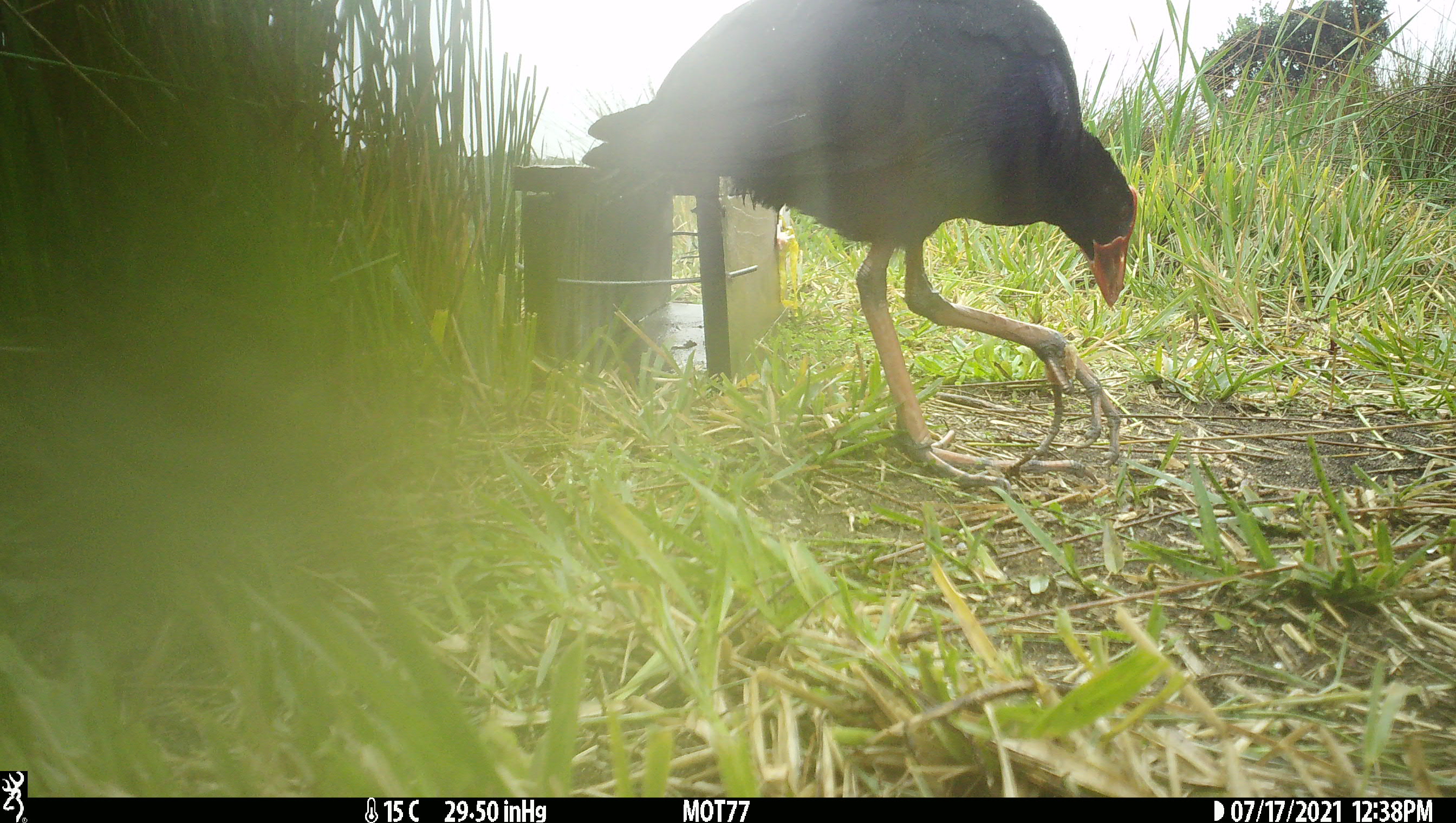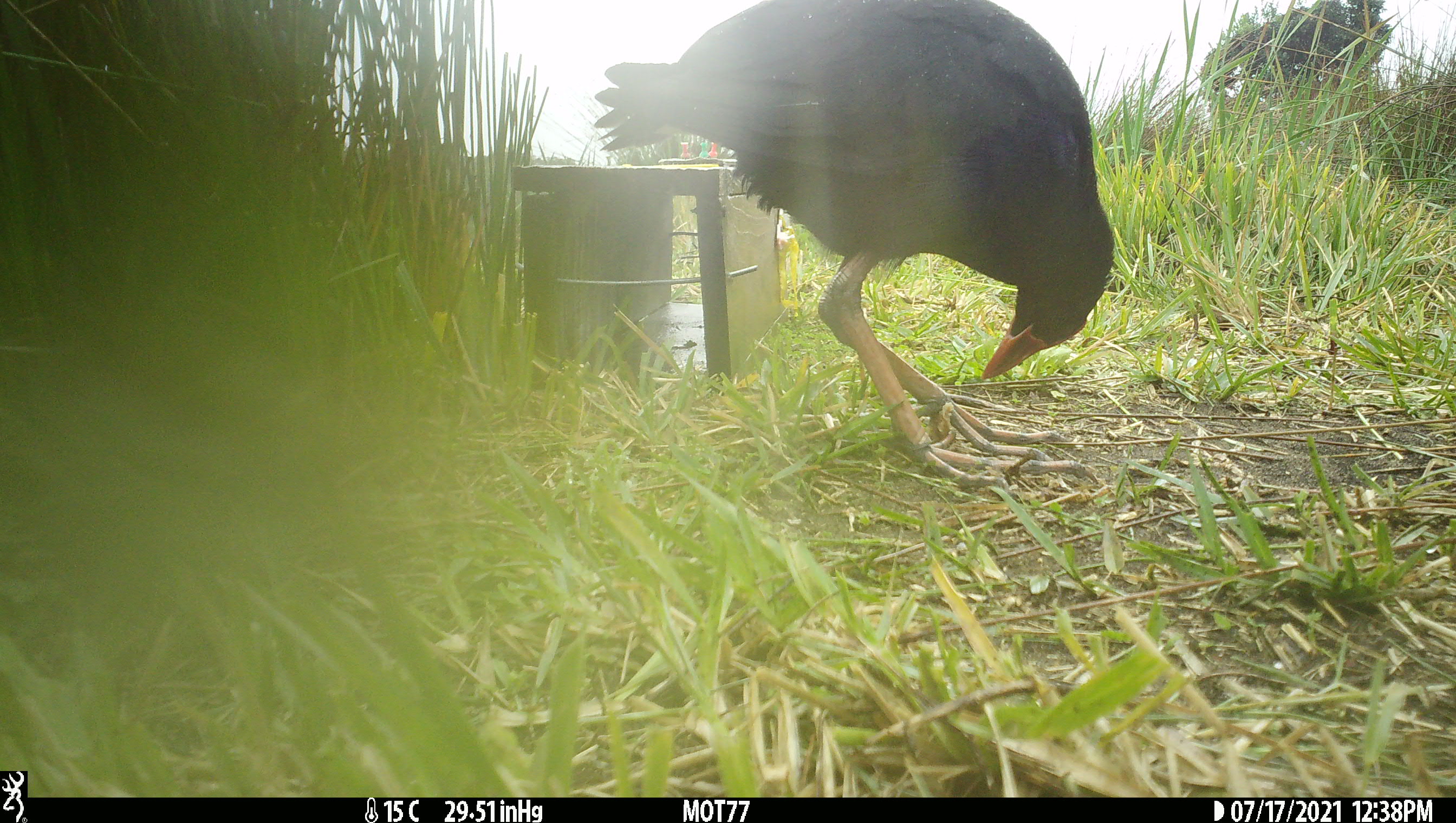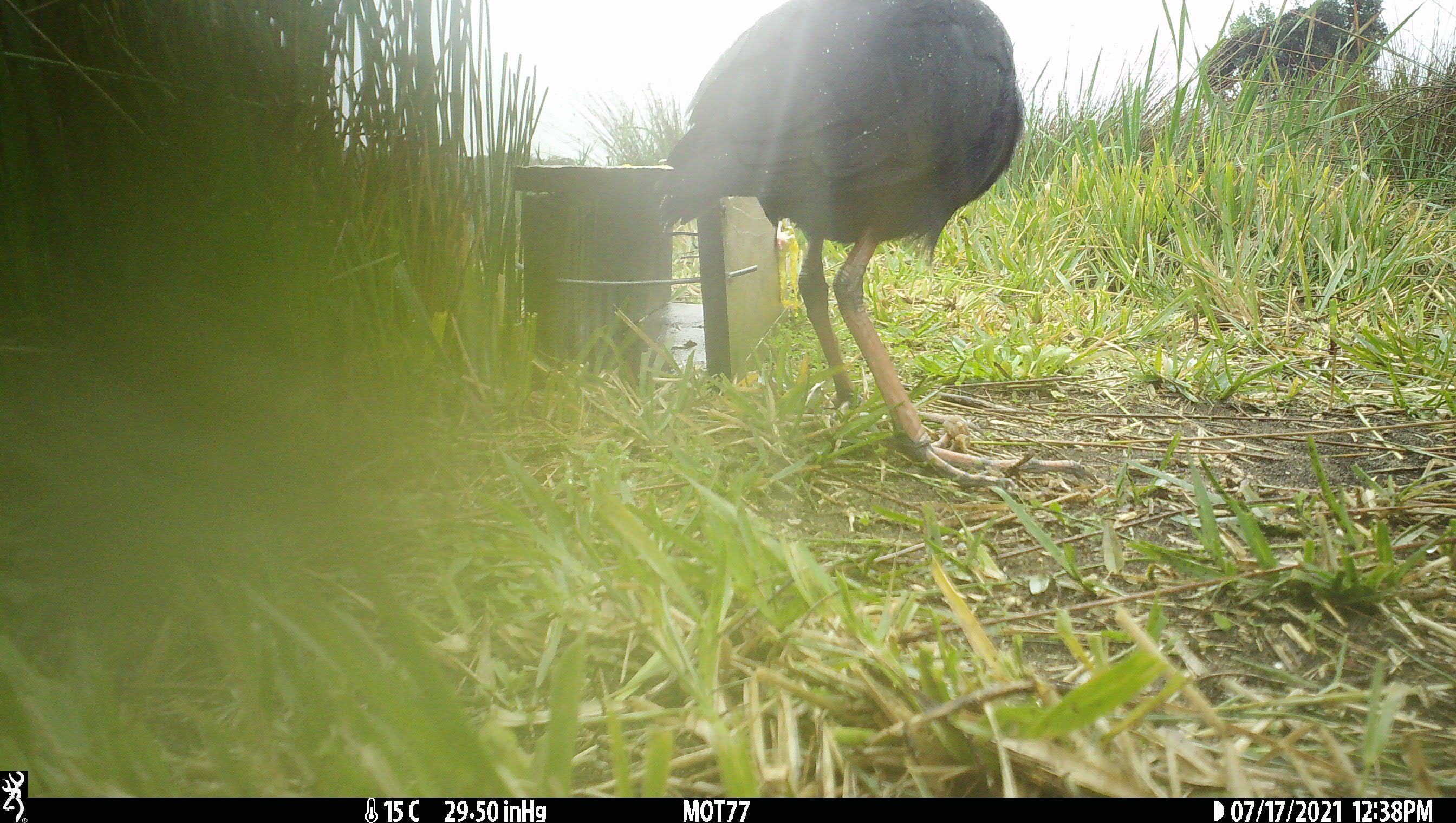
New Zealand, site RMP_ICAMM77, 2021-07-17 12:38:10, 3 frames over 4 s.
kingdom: Animalia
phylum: Chordata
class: Aves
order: Gruiformes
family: Rallidae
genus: Porphyrio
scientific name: Porphyrio melanotus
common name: australasian swamphen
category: pukeko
Pukeko (australasian swamphen) (Porphyrio melanotus).